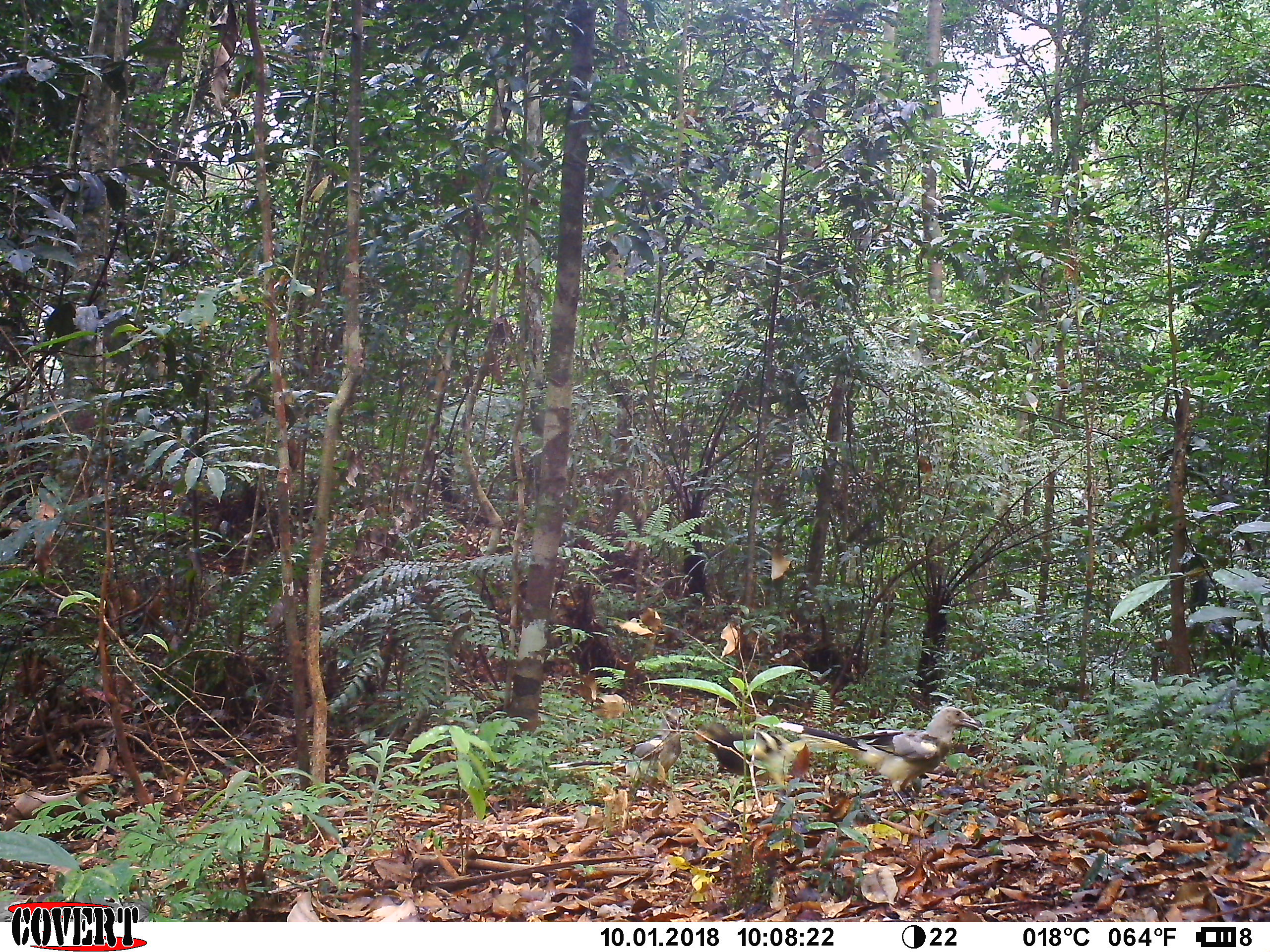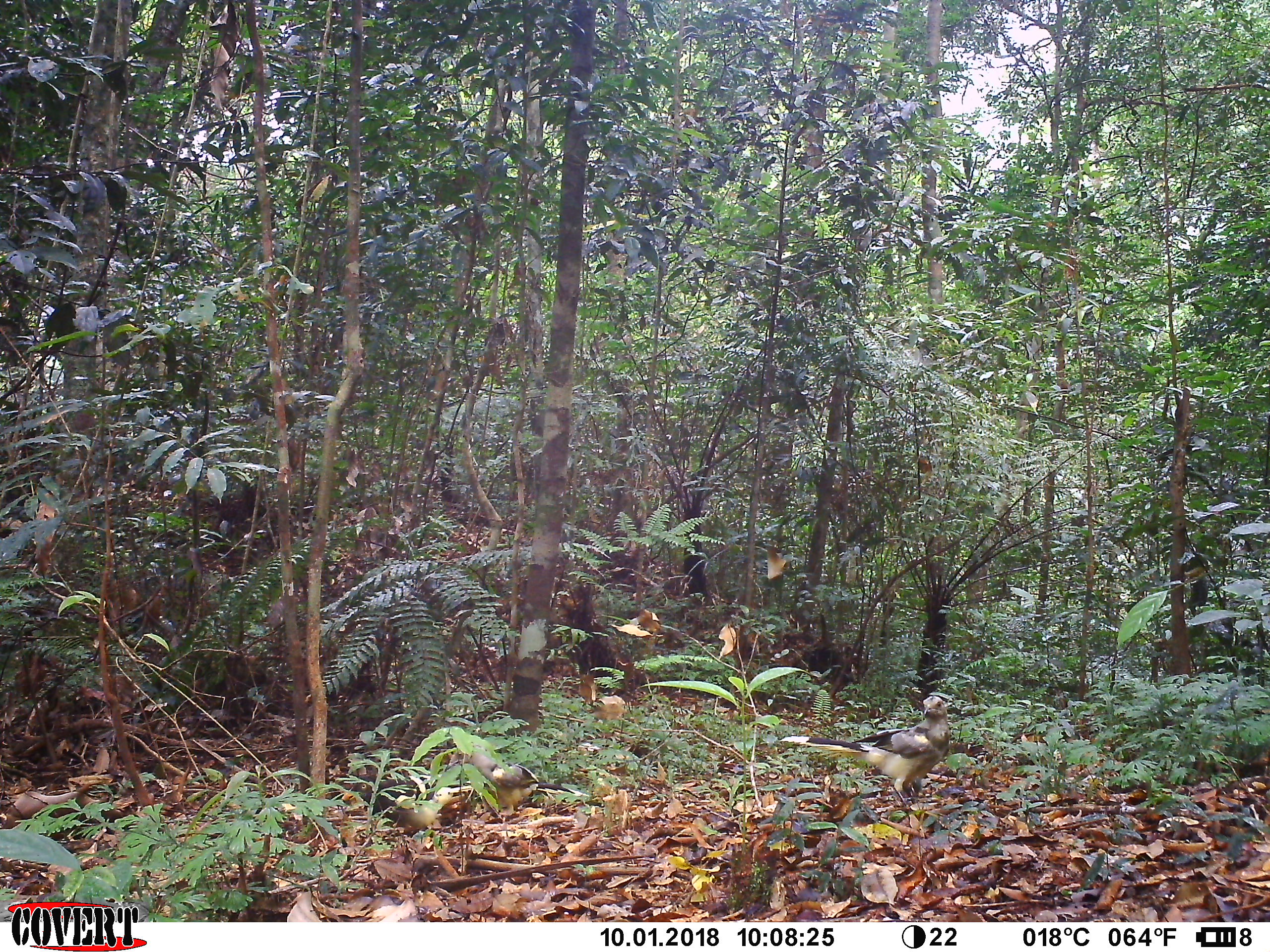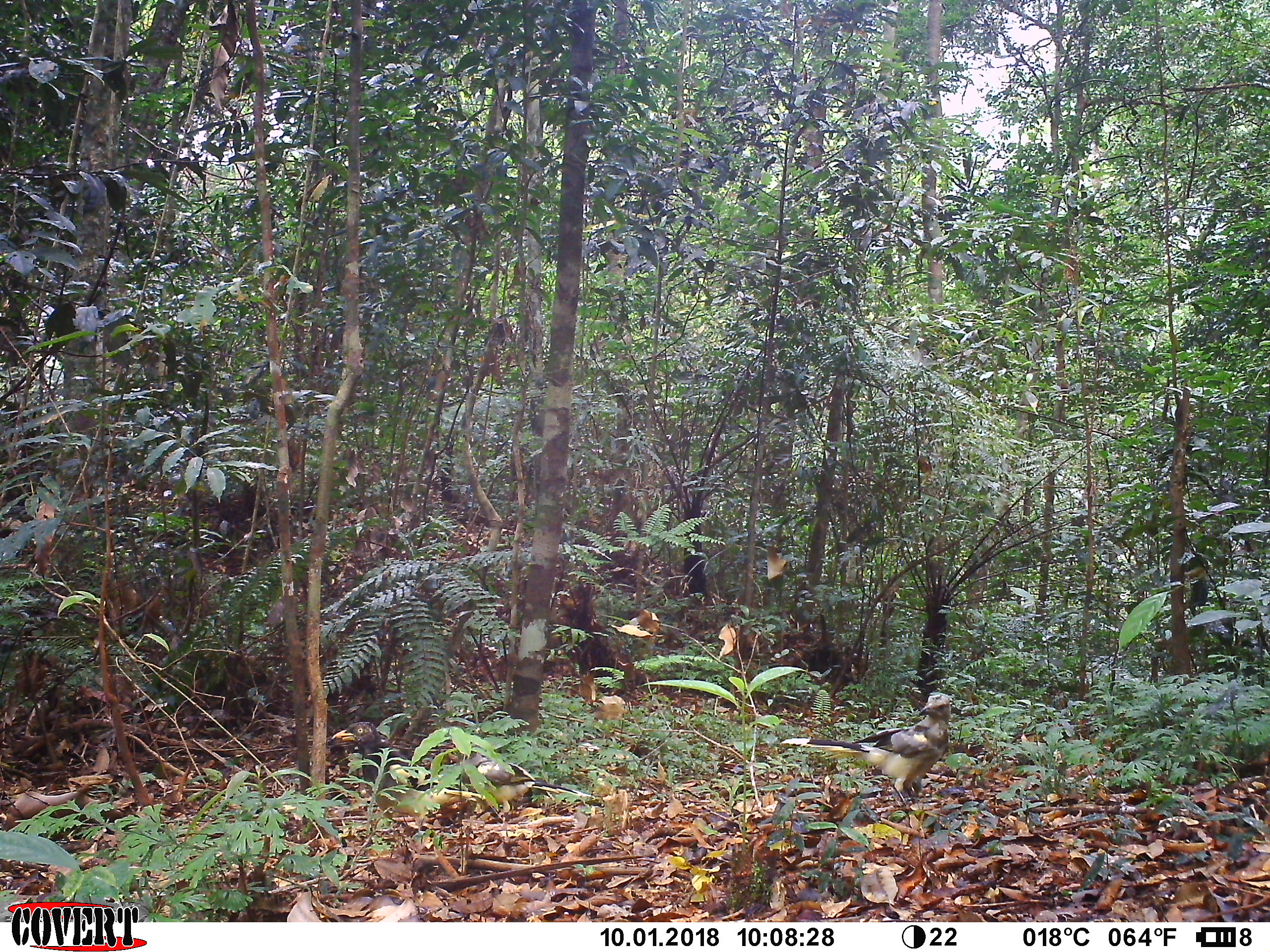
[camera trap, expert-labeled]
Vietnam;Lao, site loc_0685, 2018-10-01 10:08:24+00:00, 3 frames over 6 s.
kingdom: Animalia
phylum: Chordata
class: Aves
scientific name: Aves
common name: bird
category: unidentified bird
Unidentified bird (bird) (Aves). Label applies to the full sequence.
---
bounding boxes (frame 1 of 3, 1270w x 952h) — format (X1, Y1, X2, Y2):
unidentified bird: (770, 705, 982, 807); (546, 732, 685, 797); (689, 721, 795, 789)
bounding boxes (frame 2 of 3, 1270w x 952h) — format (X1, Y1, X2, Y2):
unidentified bird: (778, 695, 949, 802); (448, 742, 590, 821); (341, 772, 472, 832)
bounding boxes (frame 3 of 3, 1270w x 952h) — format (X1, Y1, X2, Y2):
unidentified bird: (779, 692, 952, 810); (330, 721, 485, 837); (446, 740, 596, 813)